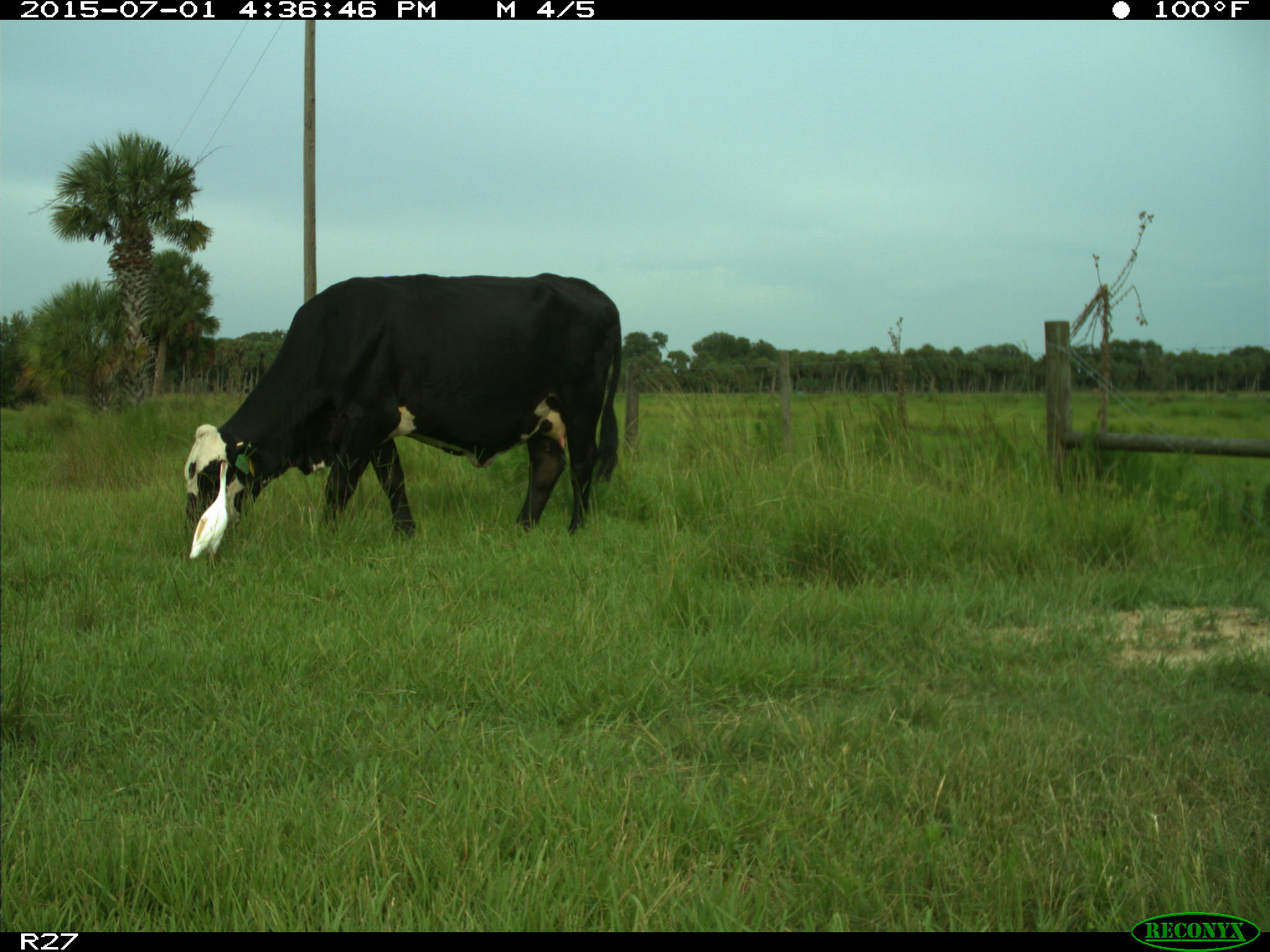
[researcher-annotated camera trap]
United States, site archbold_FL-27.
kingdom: Animalia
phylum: Chordata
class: Mammalia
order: Artiodactyla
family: Bovidae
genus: Bos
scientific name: Bos taurus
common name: domestic cow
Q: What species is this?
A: Bos taurus (domestic cow).